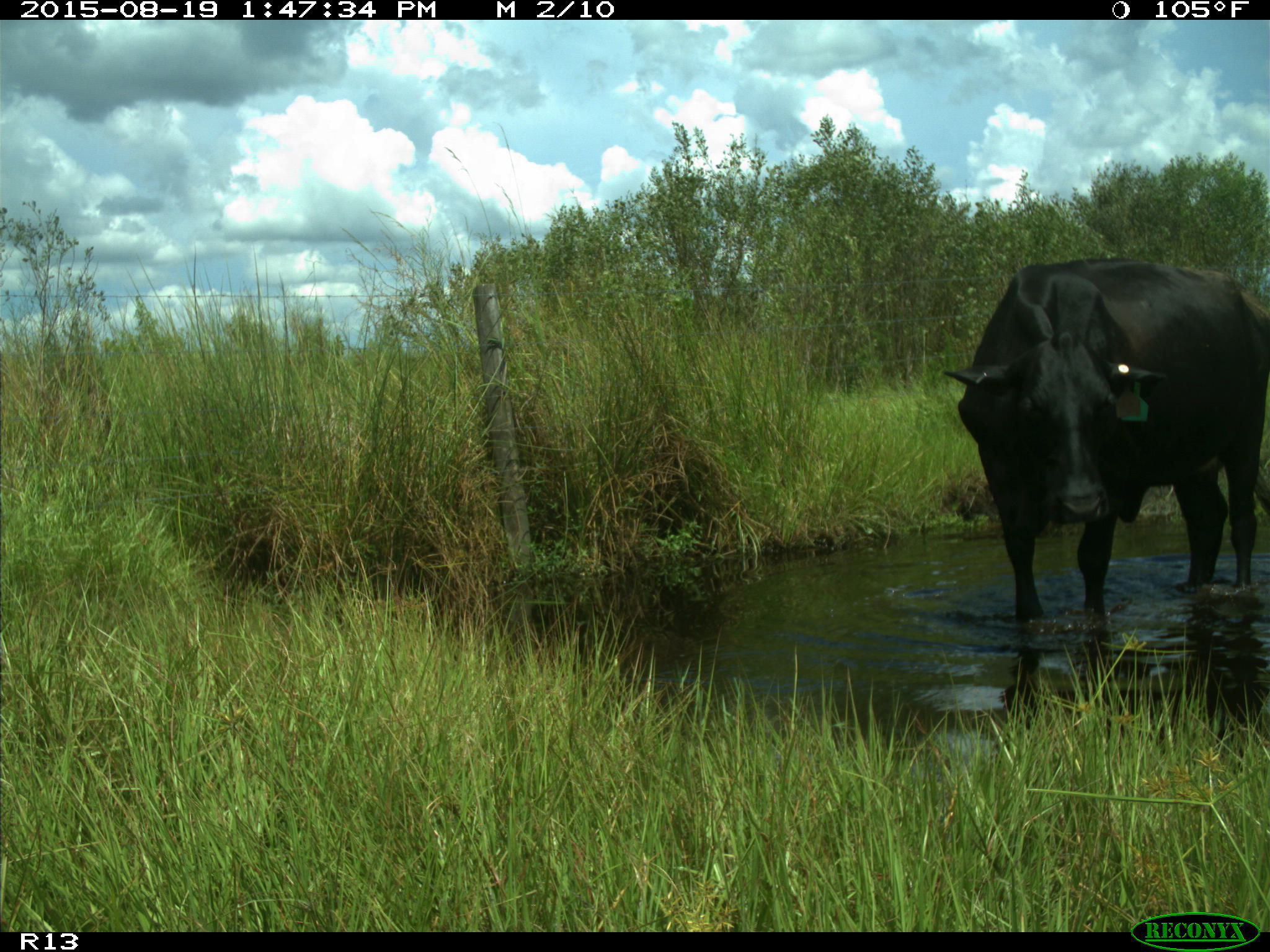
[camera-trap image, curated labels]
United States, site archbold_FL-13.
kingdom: Animalia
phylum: Chordata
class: Mammalia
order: Artiodactyla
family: Bovidae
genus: Bos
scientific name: Bos taurus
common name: domestic cow